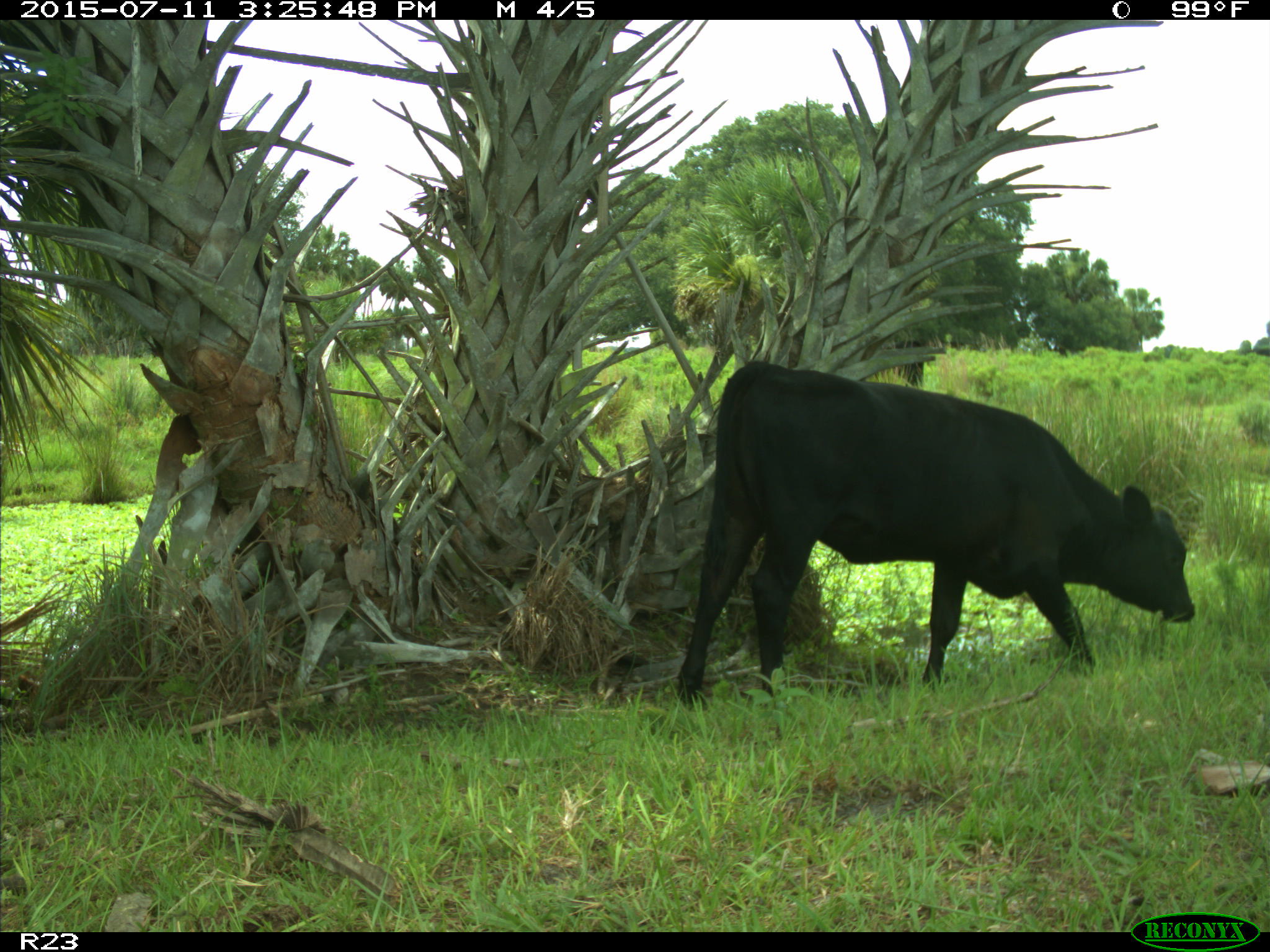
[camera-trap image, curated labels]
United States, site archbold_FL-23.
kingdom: Animalia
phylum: Chordata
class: Mammalia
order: Artiodactyla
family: Bovidae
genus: Bos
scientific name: Bos taurus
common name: domestic cow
Bos taurus (domestic cow).